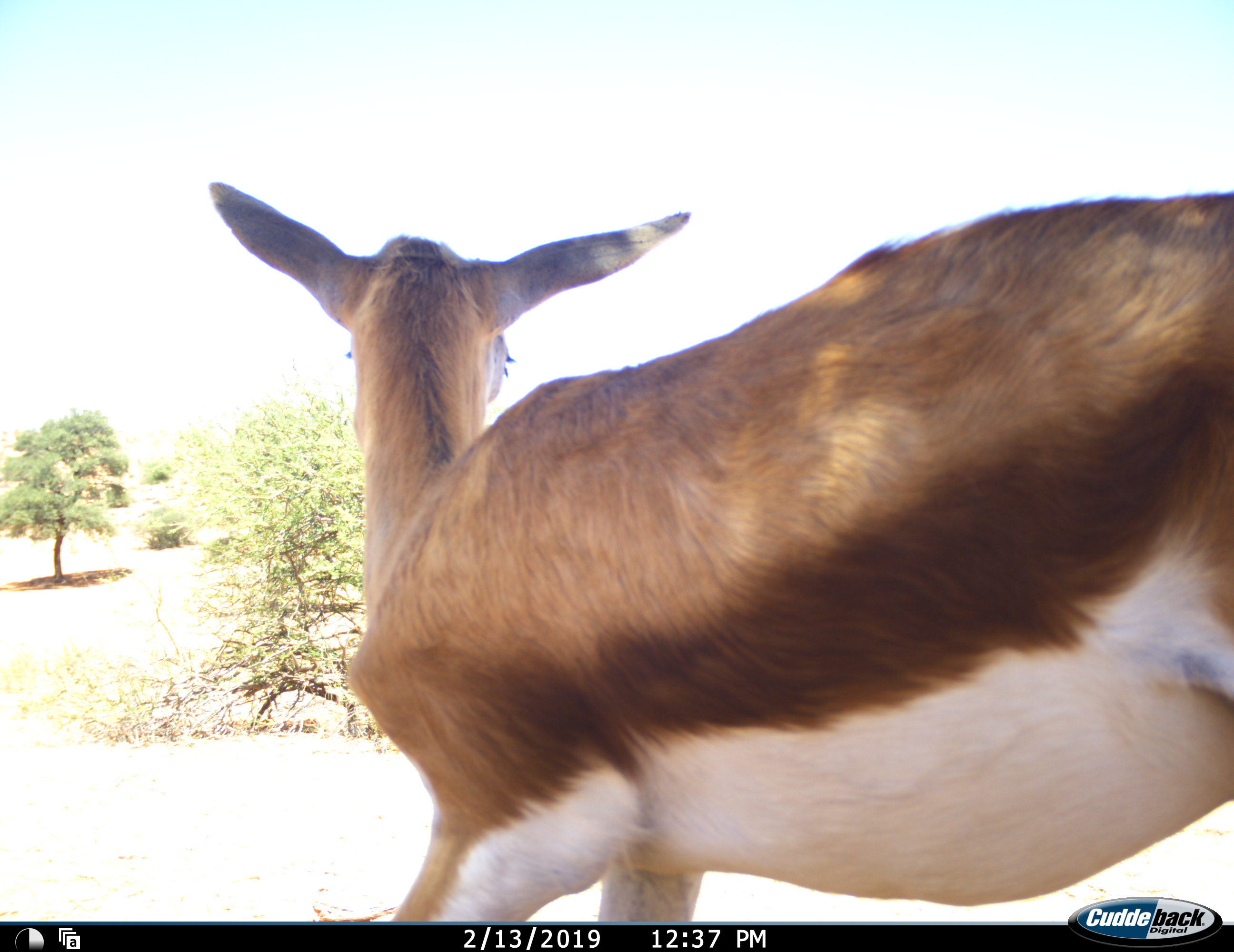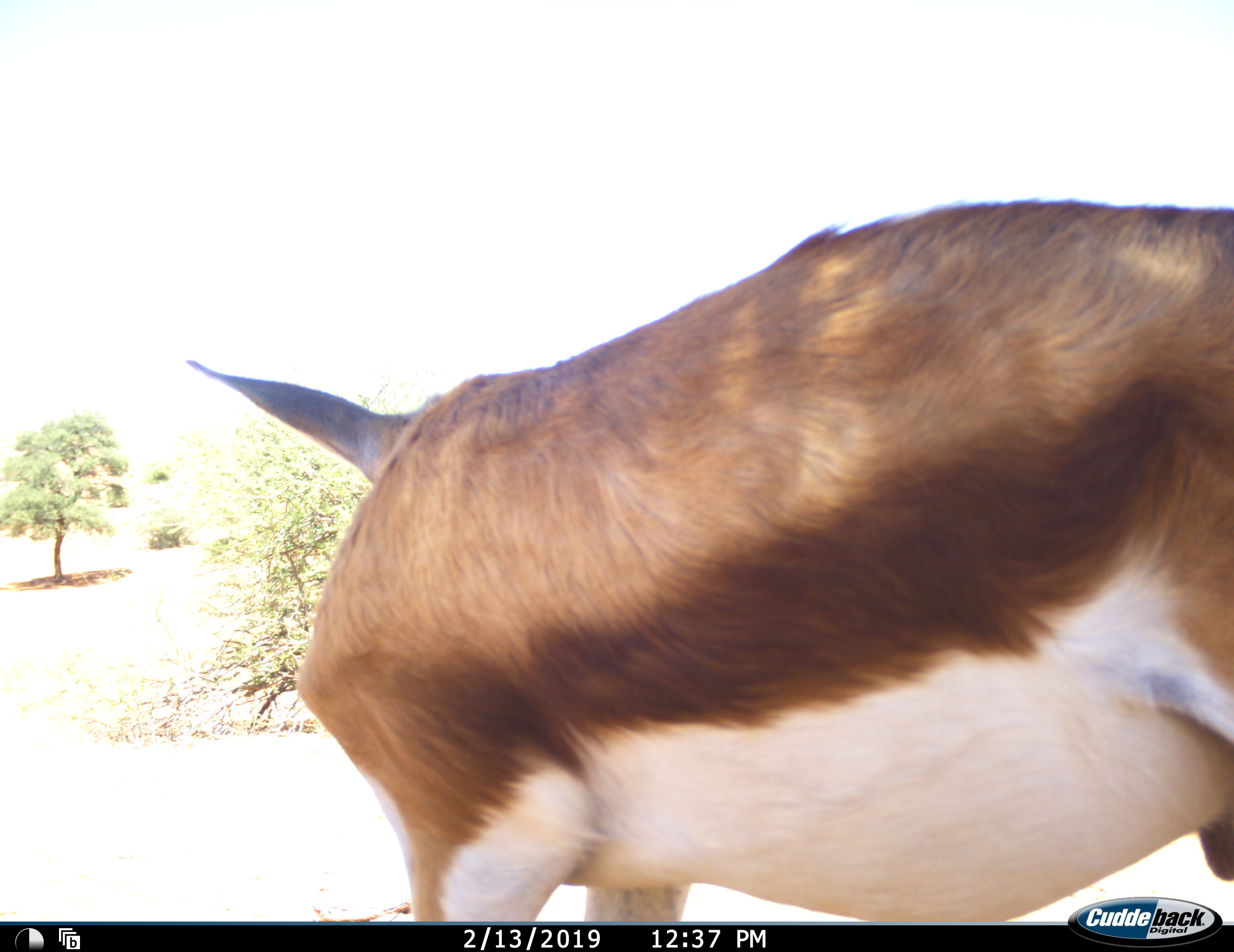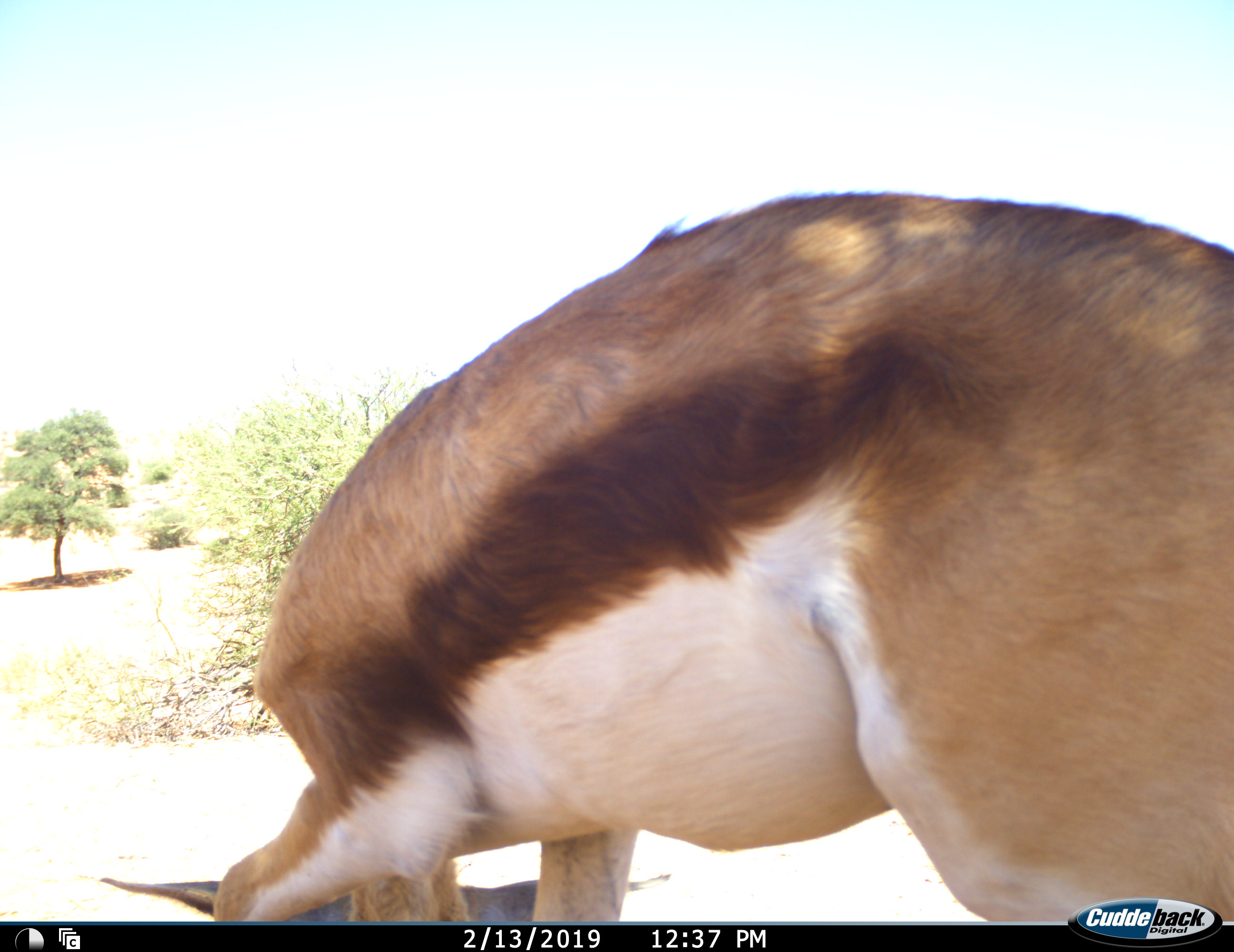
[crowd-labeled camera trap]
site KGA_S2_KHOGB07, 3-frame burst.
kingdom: Animalia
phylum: Chordata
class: Mammalia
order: Artiodactyla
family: Bovidae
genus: Antidorcas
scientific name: Antidorcas marsupialis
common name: springbok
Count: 1.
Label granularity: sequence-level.